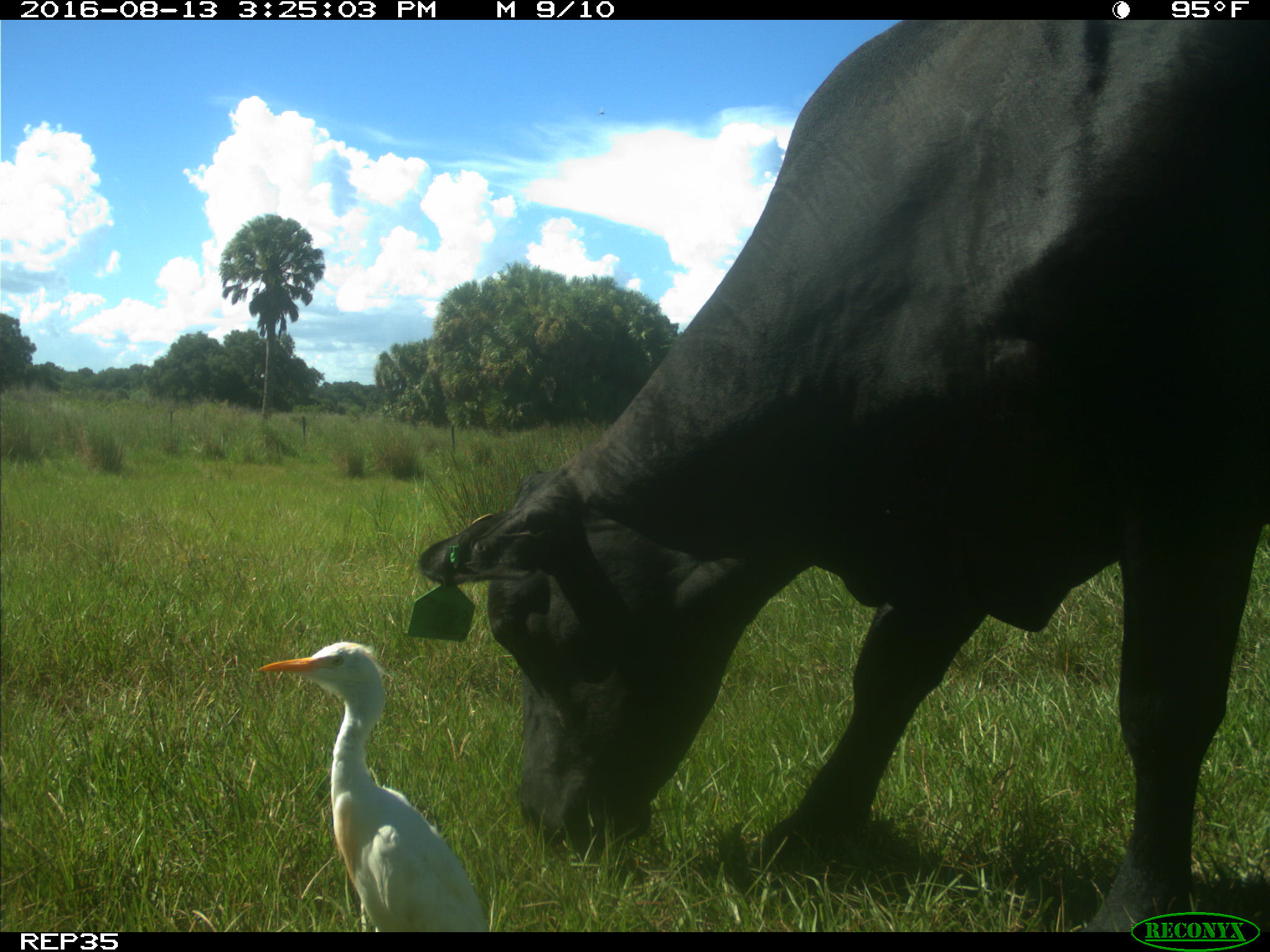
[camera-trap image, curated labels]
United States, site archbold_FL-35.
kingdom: Animalia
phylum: Chordata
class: Mammalia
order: Artiodactyla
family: Bovidae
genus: Bos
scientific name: Bos taurus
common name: domestic cow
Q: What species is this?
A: Bos taurus (domestic cow).